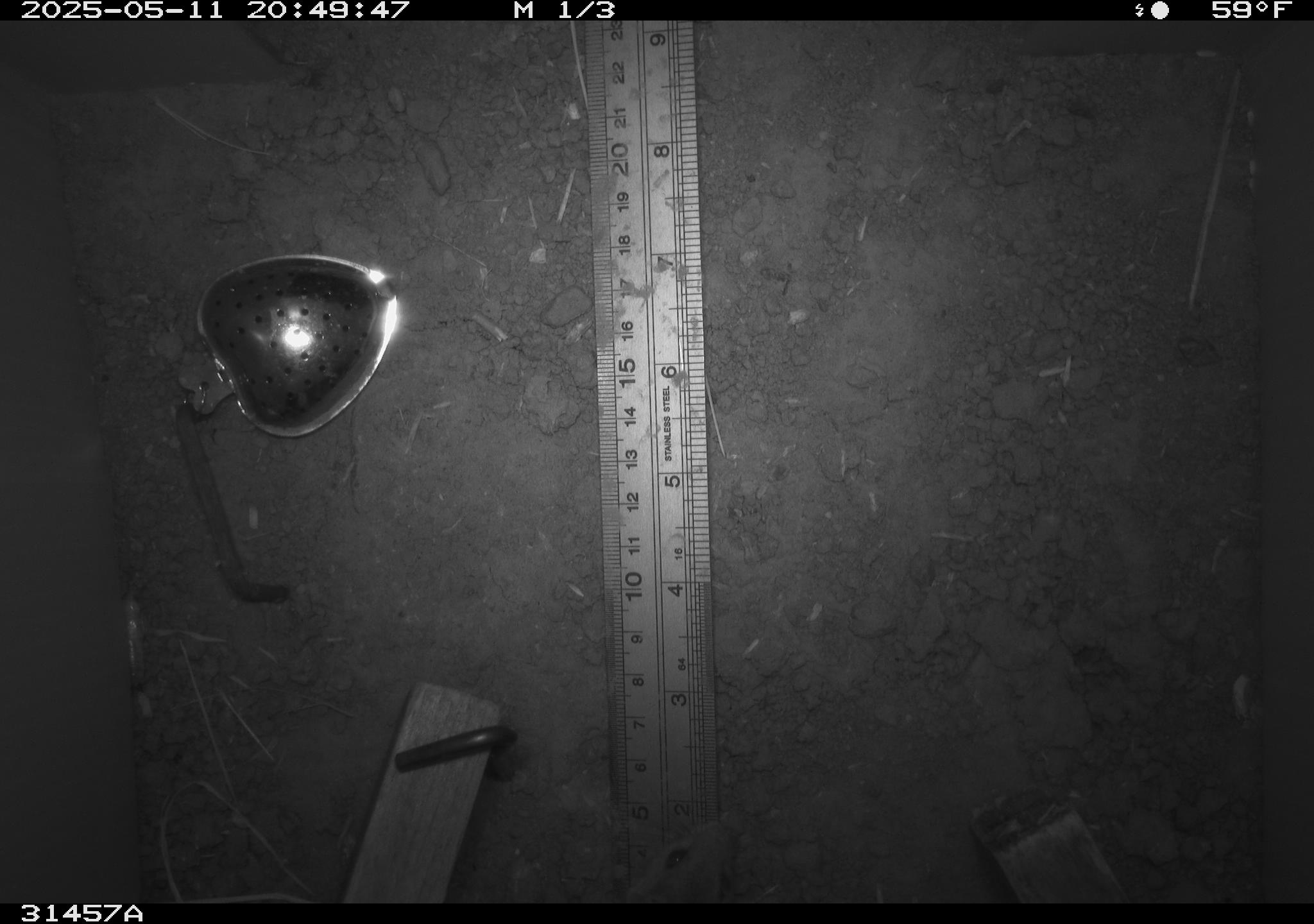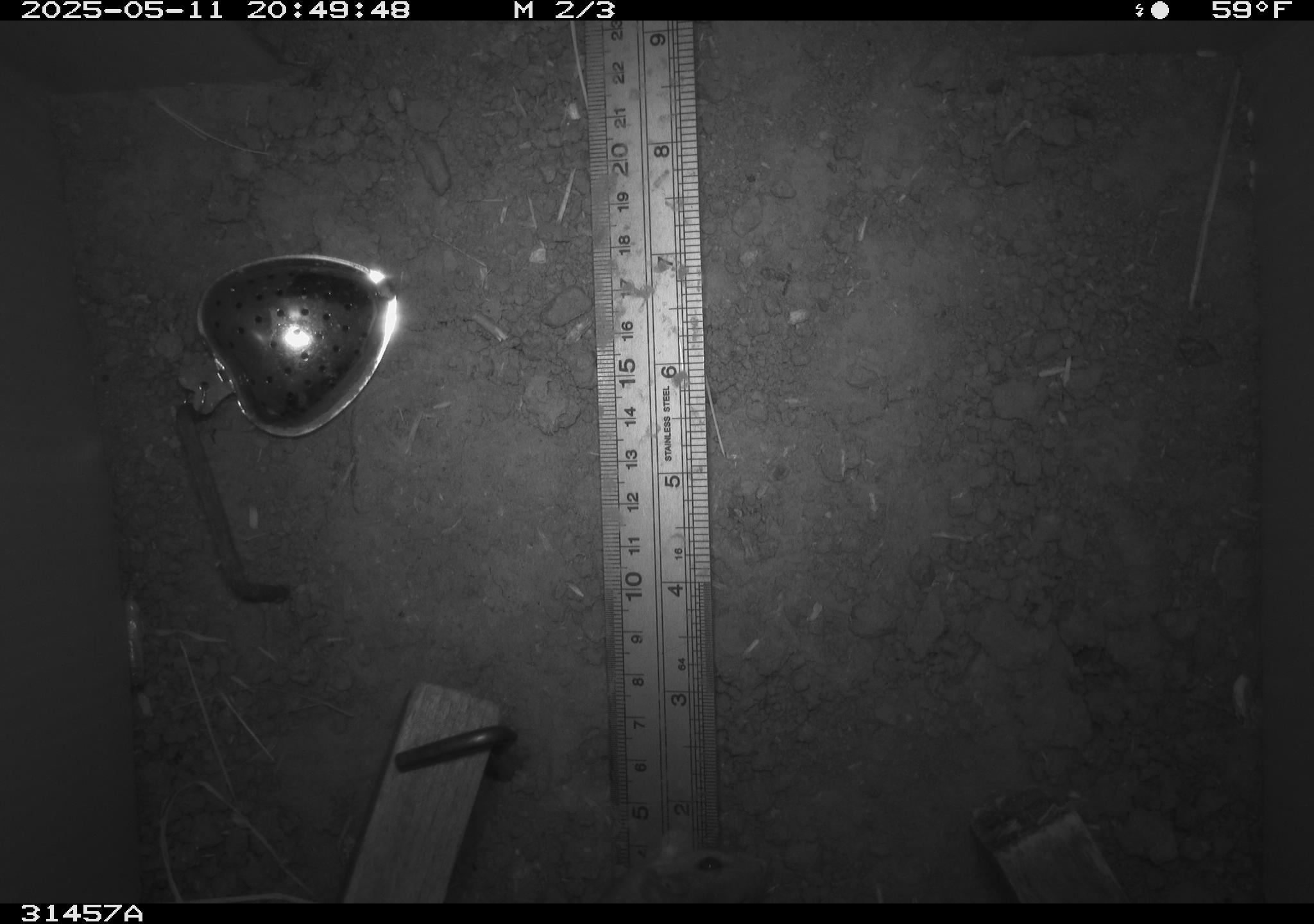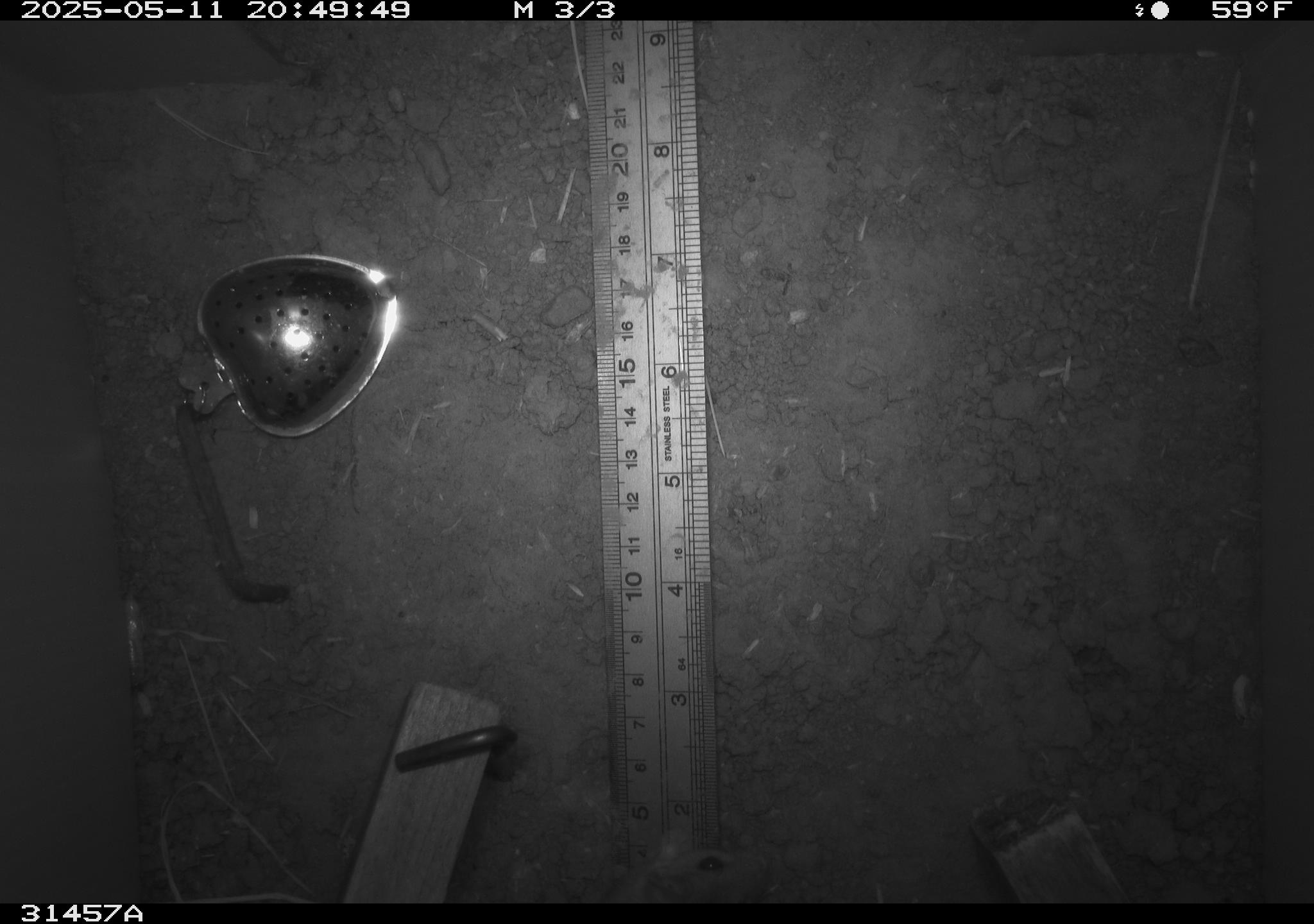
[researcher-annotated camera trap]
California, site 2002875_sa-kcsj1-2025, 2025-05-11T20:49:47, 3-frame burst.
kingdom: Animalia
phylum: Chordata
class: Mammalia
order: Rodentia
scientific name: Rodentia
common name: rodent